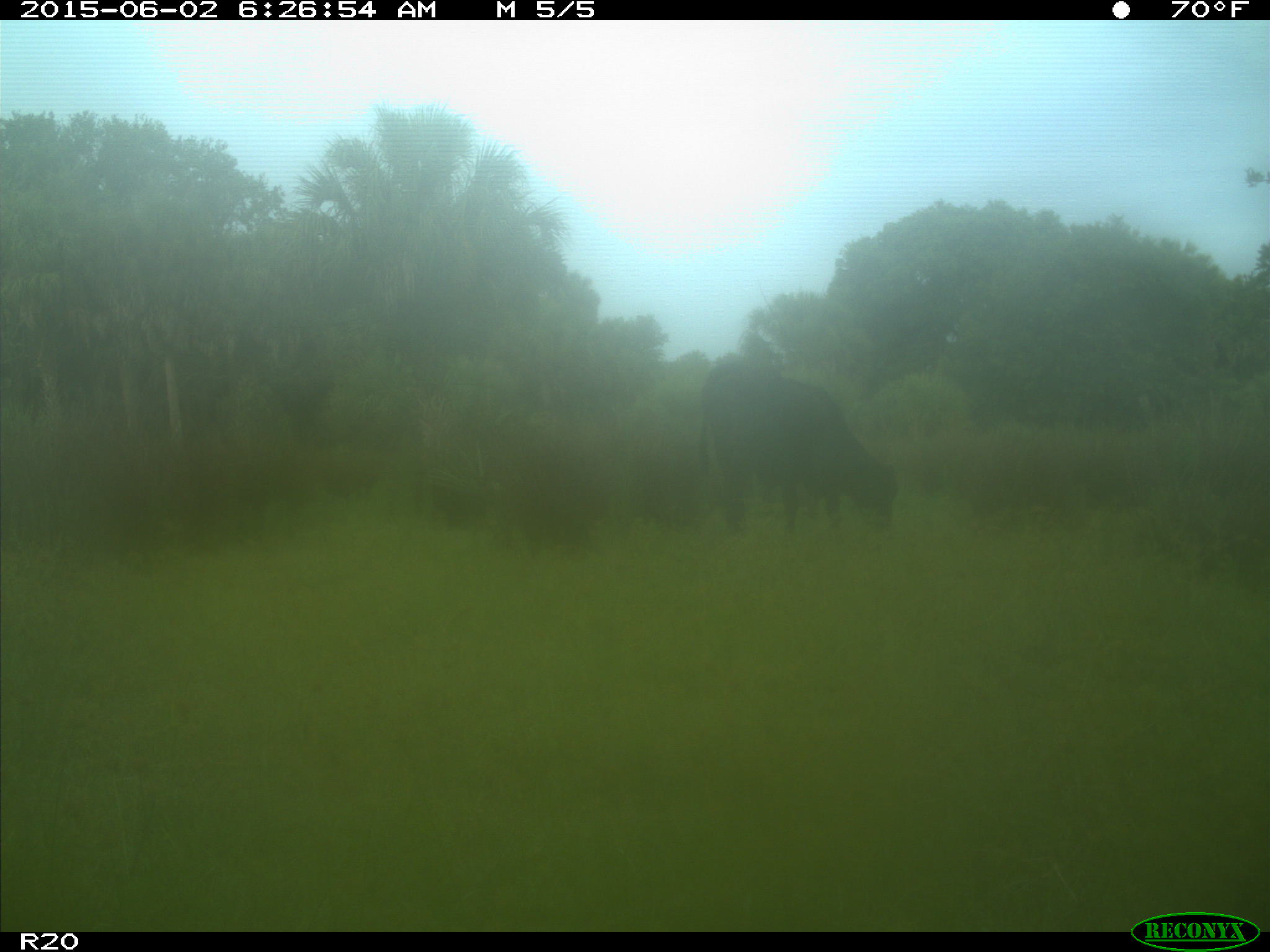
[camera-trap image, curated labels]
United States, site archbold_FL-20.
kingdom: Animalia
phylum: Chordata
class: Mammalia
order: Artiodactyla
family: Bovidae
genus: Bos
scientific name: Bos taurus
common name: domestic cow